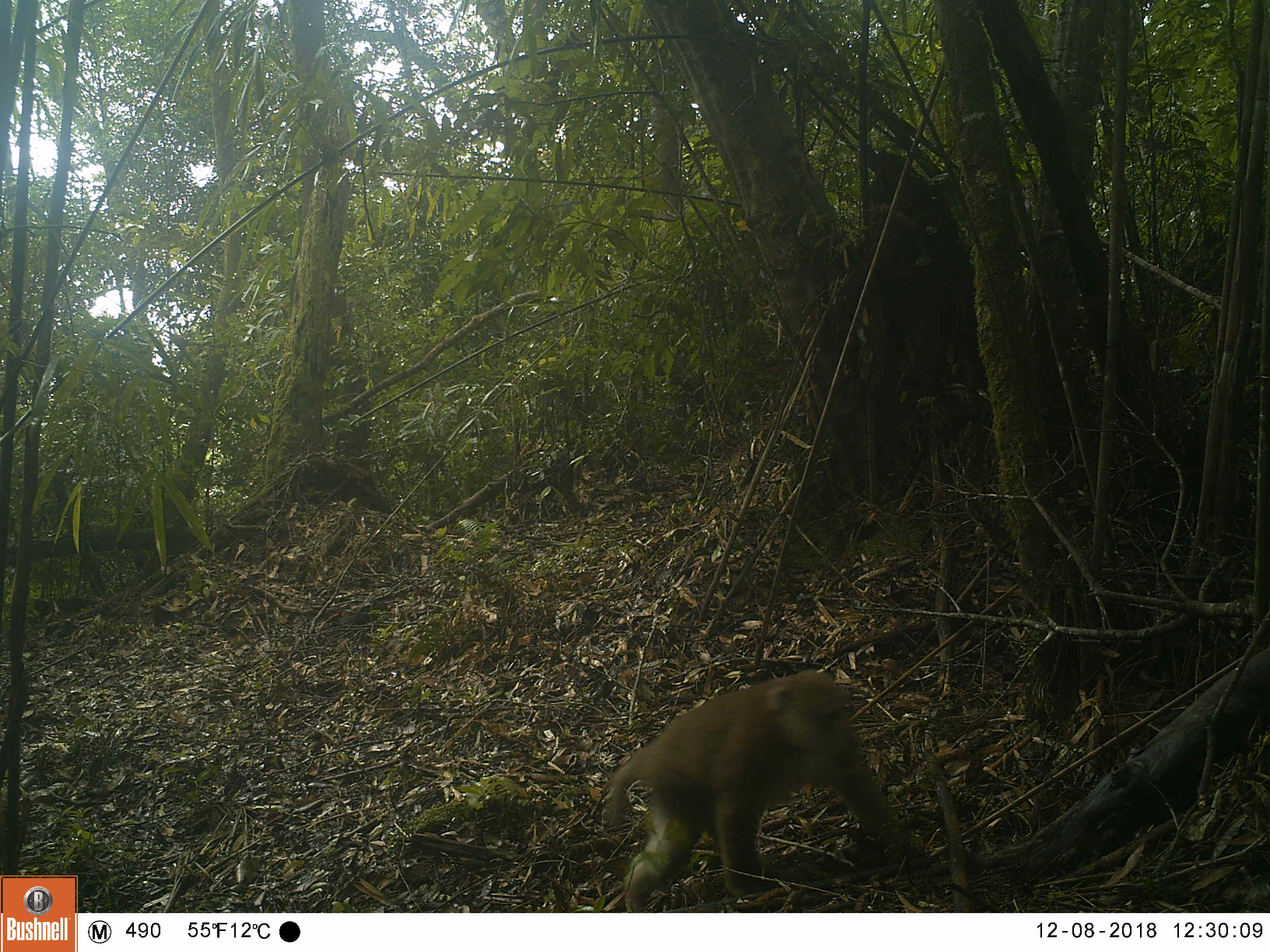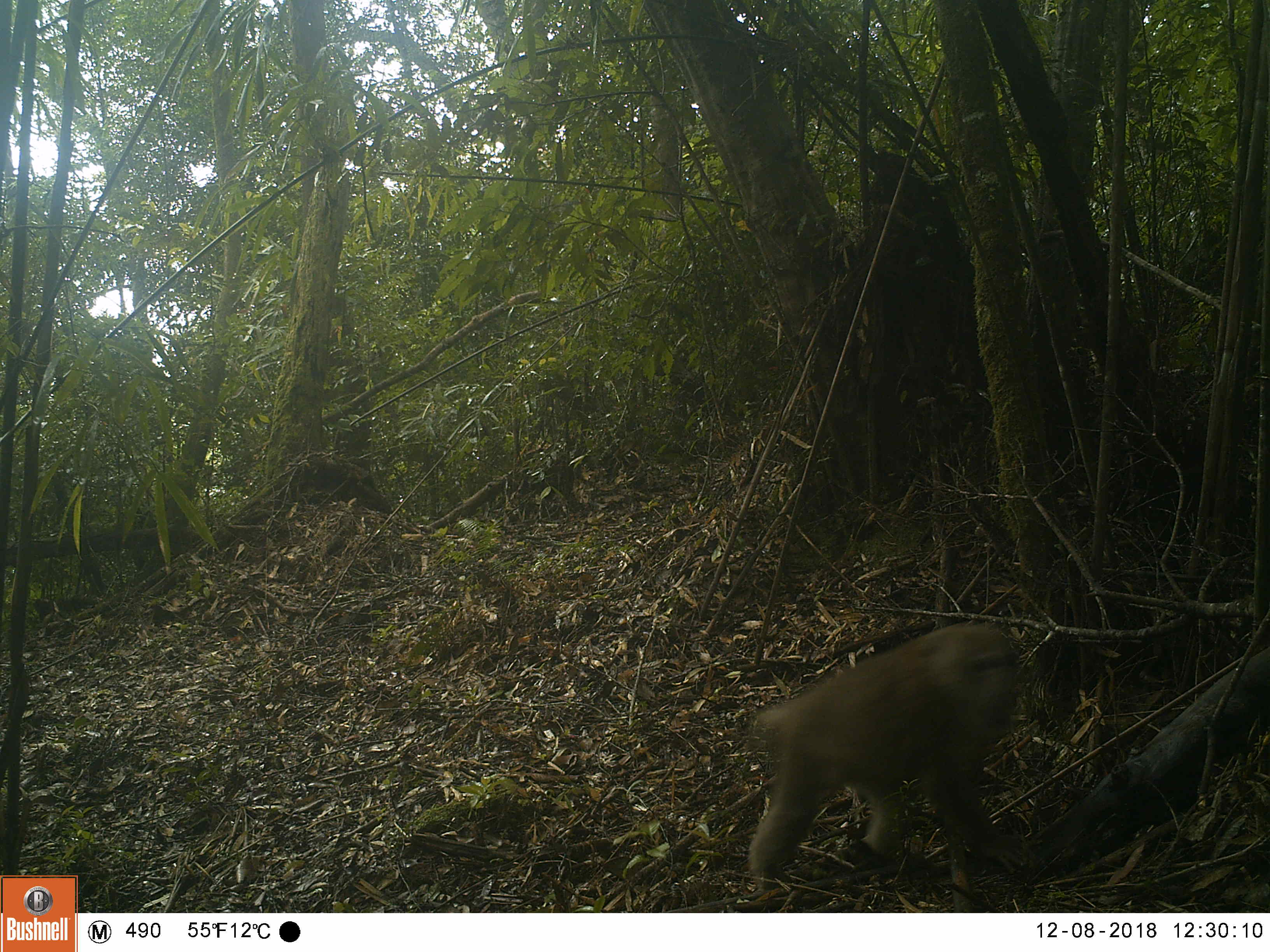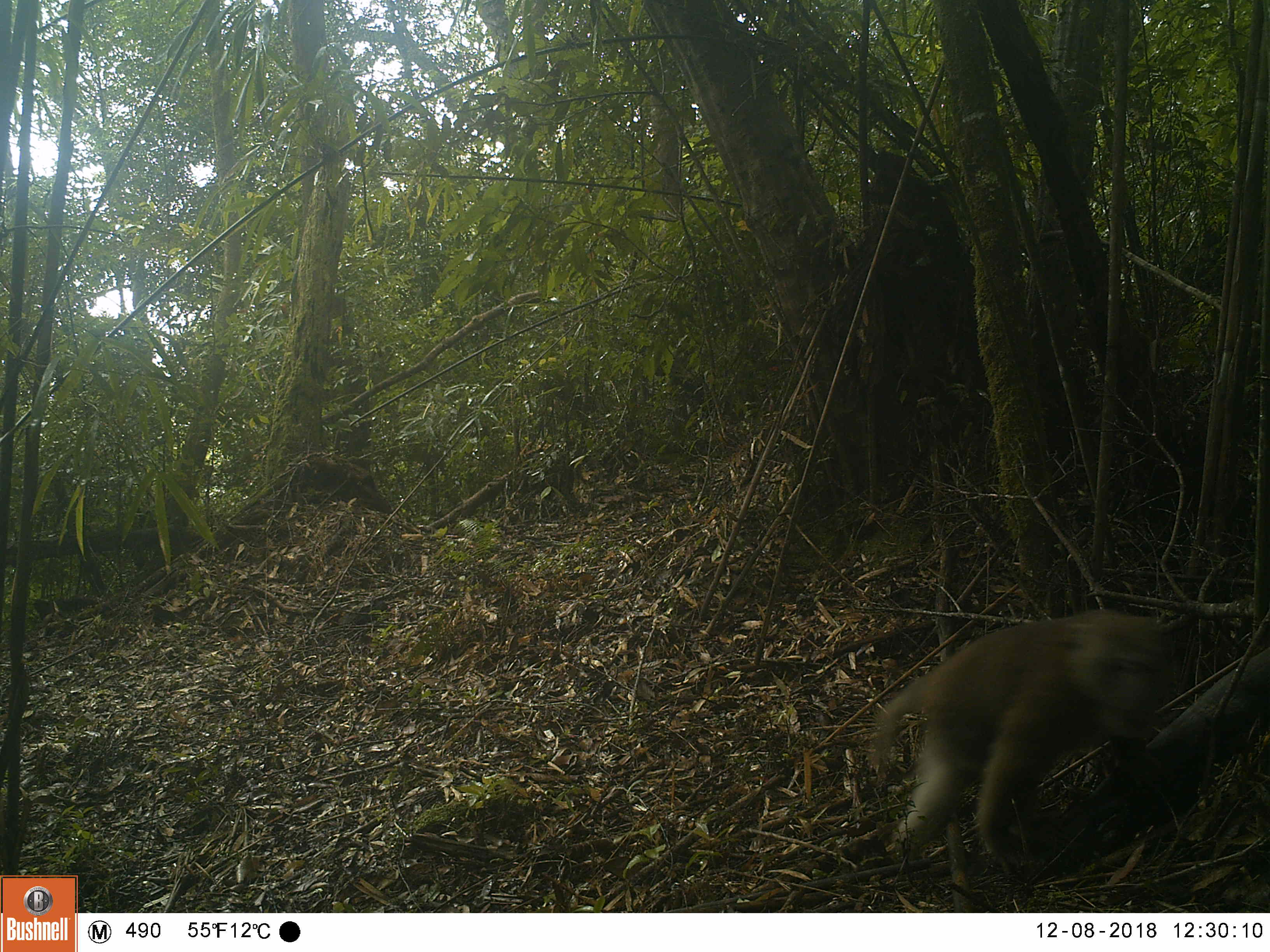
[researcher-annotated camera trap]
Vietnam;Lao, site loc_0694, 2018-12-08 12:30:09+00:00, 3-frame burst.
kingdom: Animalia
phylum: Chordata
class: Mammalia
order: Primates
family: Cercopithecidae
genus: Macaca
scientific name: Macaca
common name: macaques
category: assam or rhesus macaque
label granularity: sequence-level